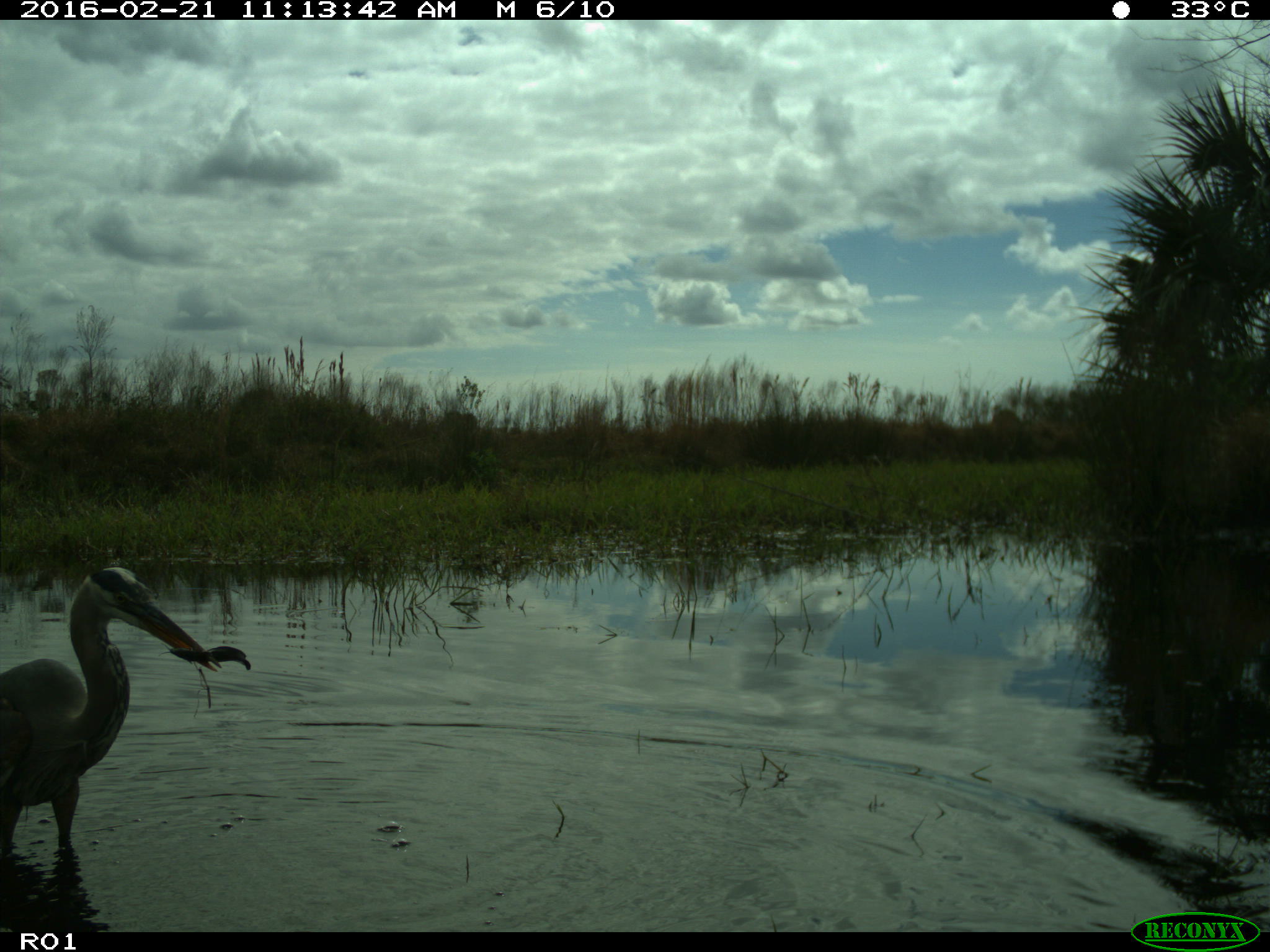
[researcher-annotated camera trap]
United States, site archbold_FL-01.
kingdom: Animalia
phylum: Chordata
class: Aves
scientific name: Aves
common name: birds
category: unidentified bird